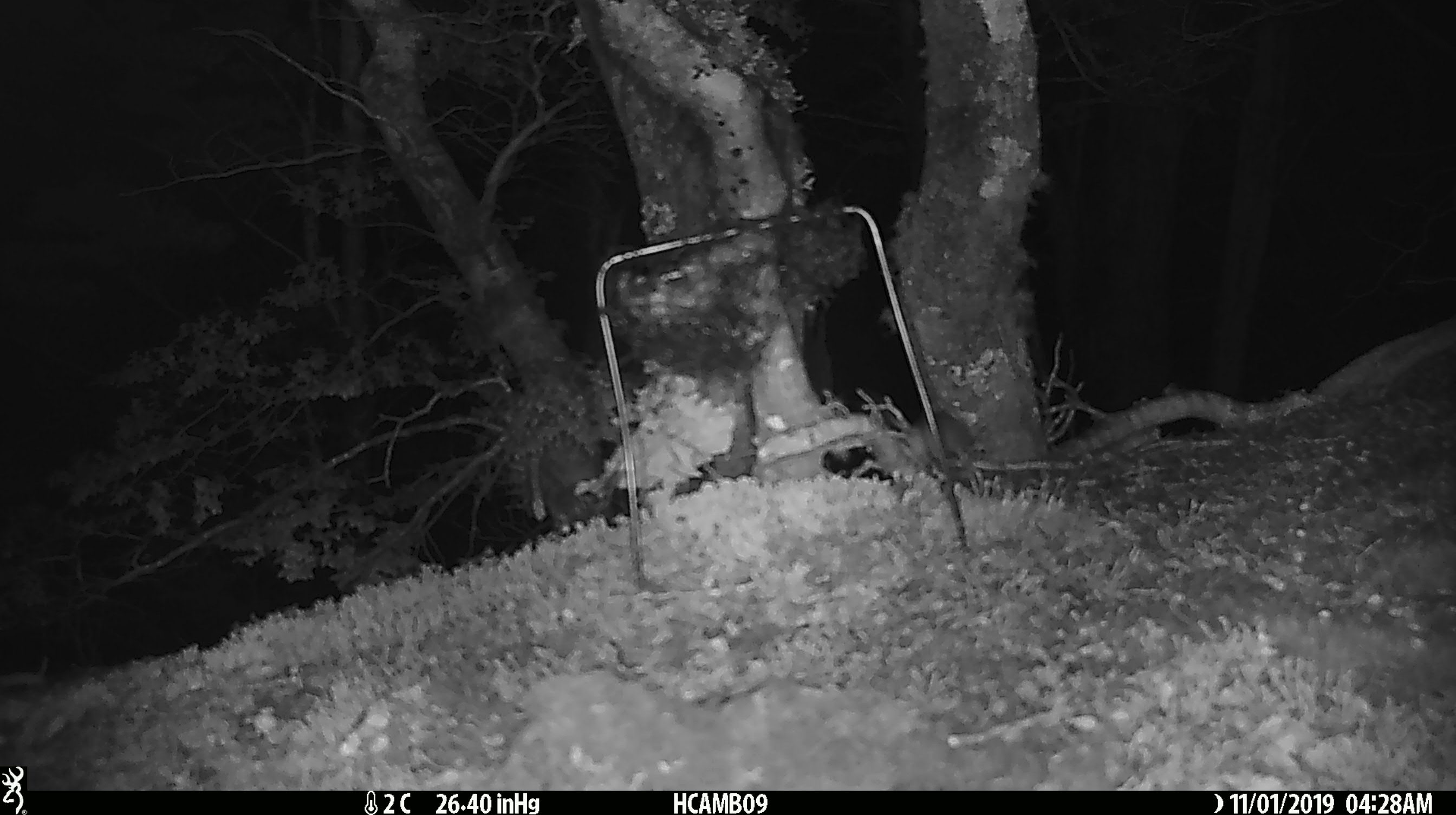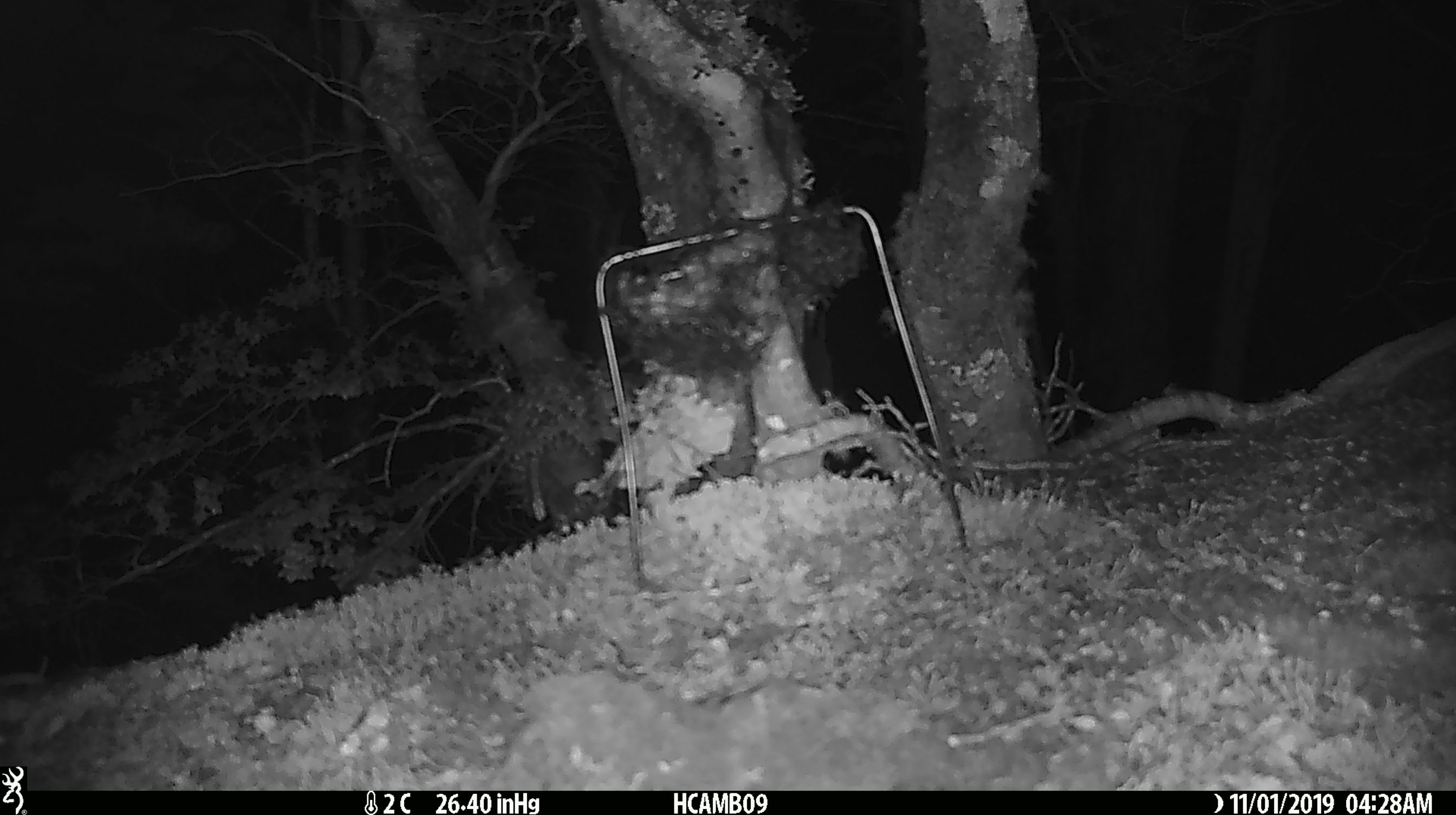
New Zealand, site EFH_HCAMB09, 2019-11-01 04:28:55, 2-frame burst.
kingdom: Animalia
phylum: Chordata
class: Mammalia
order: Rodentia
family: Muridae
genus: Mus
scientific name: Mus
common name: mouse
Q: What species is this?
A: Mouse (Mus).